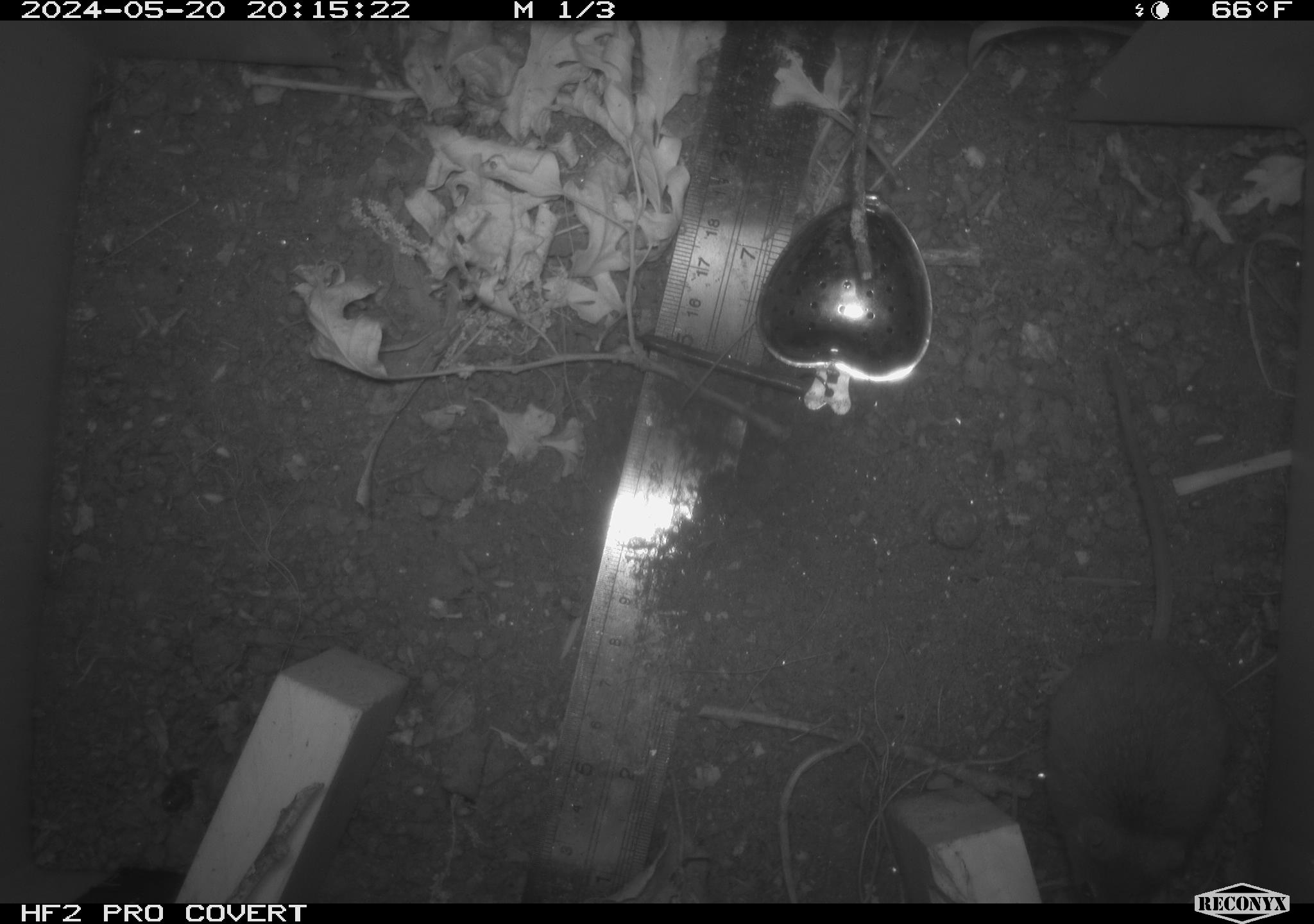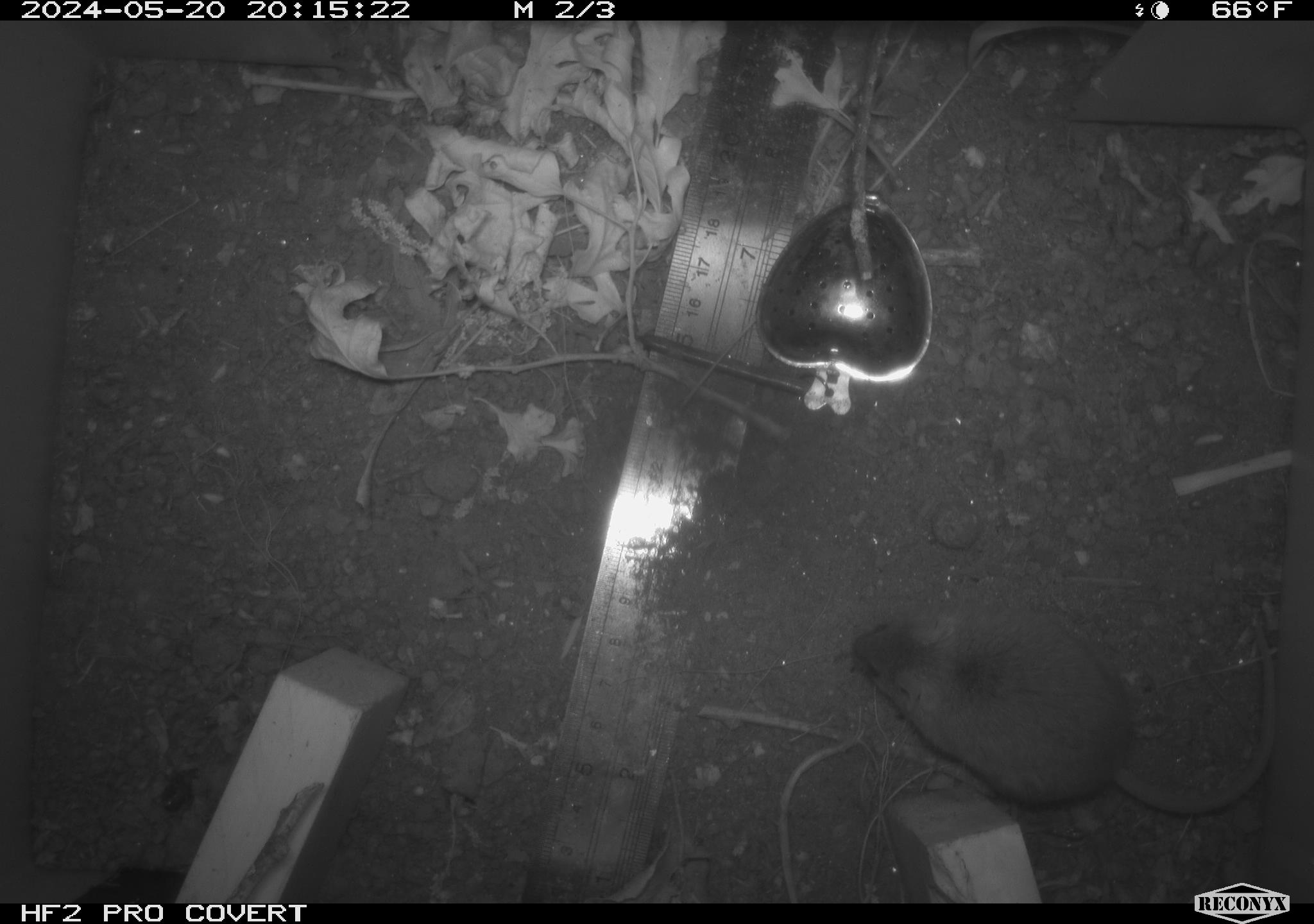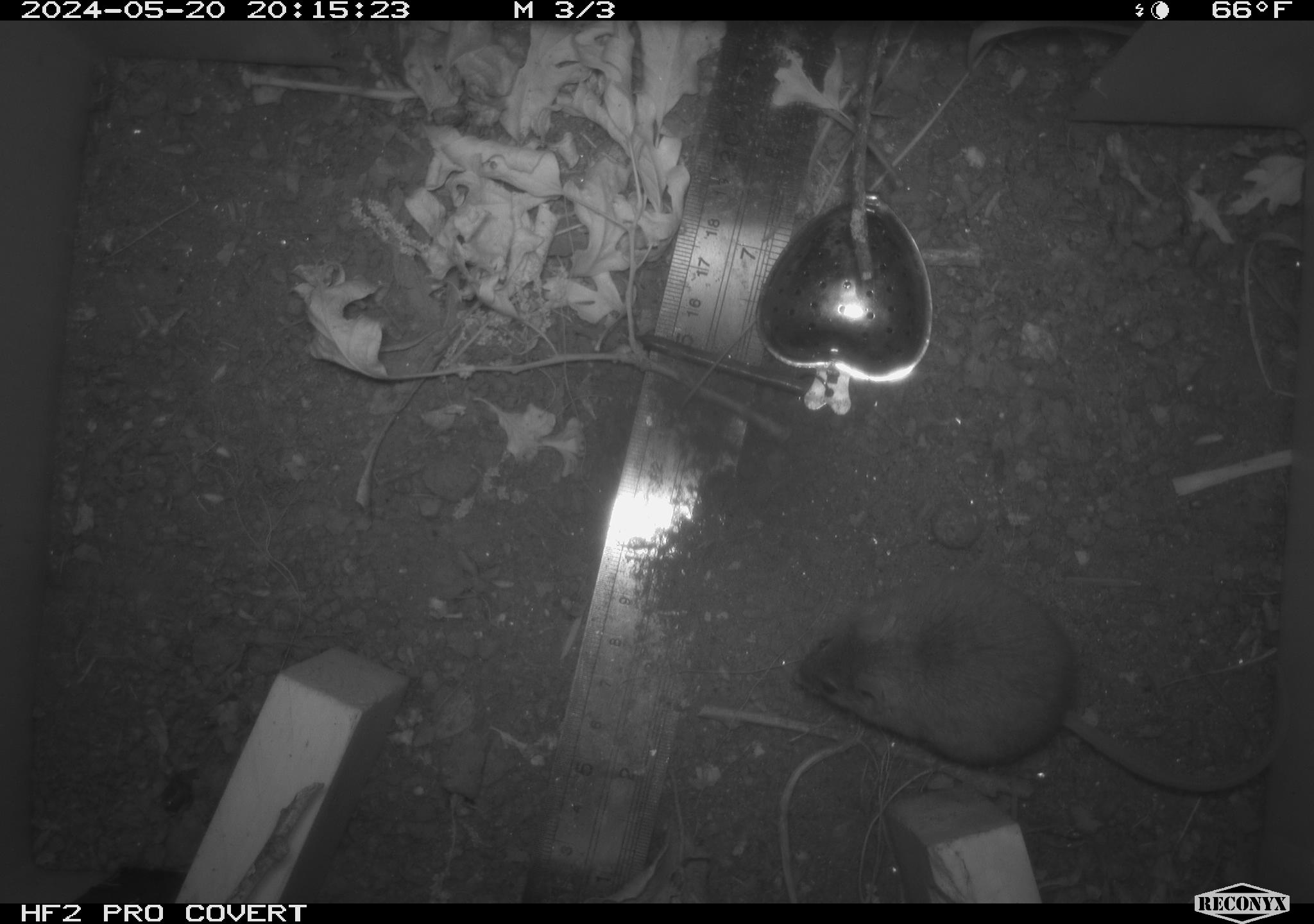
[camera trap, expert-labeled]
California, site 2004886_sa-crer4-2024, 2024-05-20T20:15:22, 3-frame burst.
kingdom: Animalia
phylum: Chordata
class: Mammalia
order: Rodentia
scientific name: Rodentia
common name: mouse species